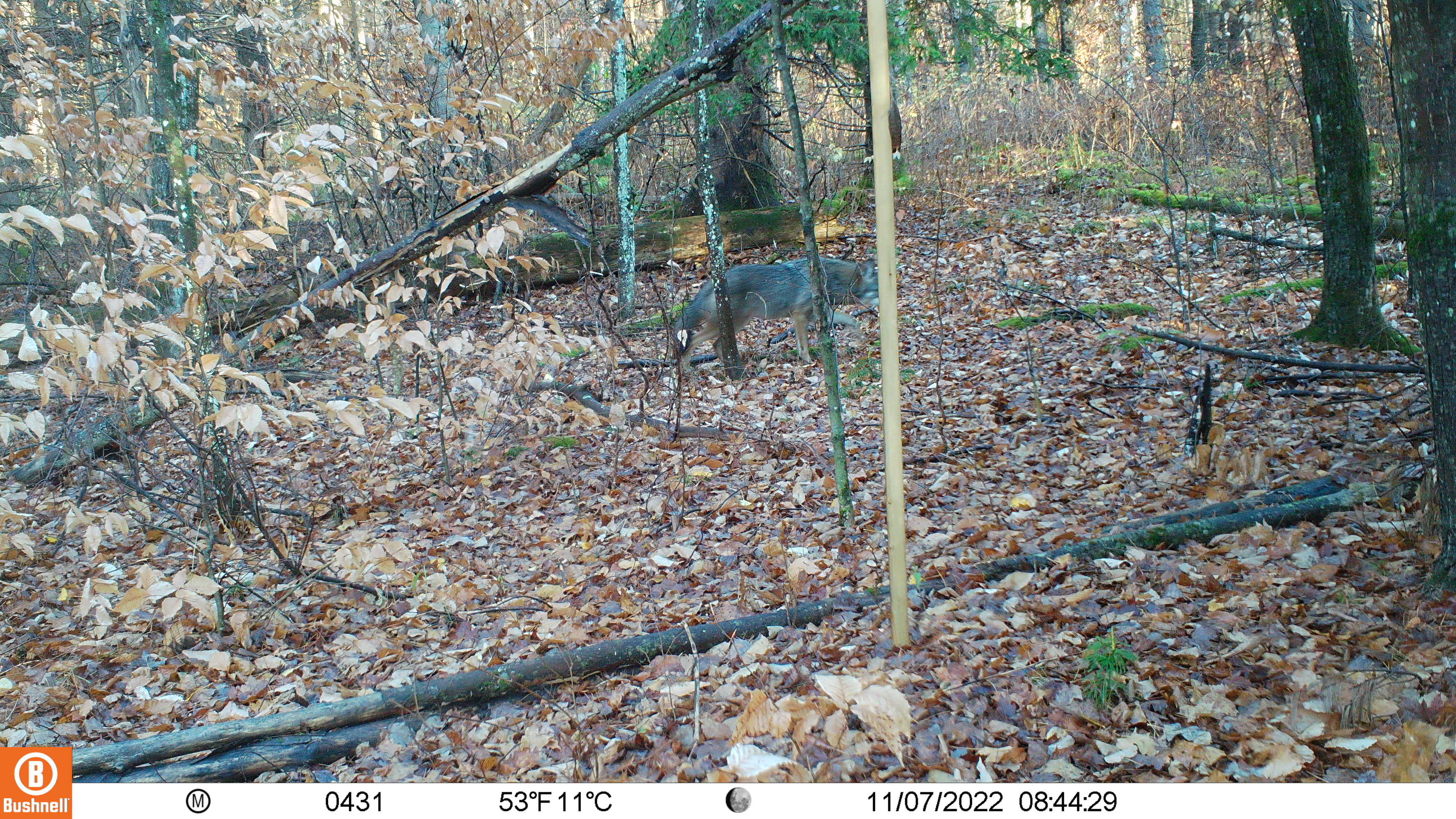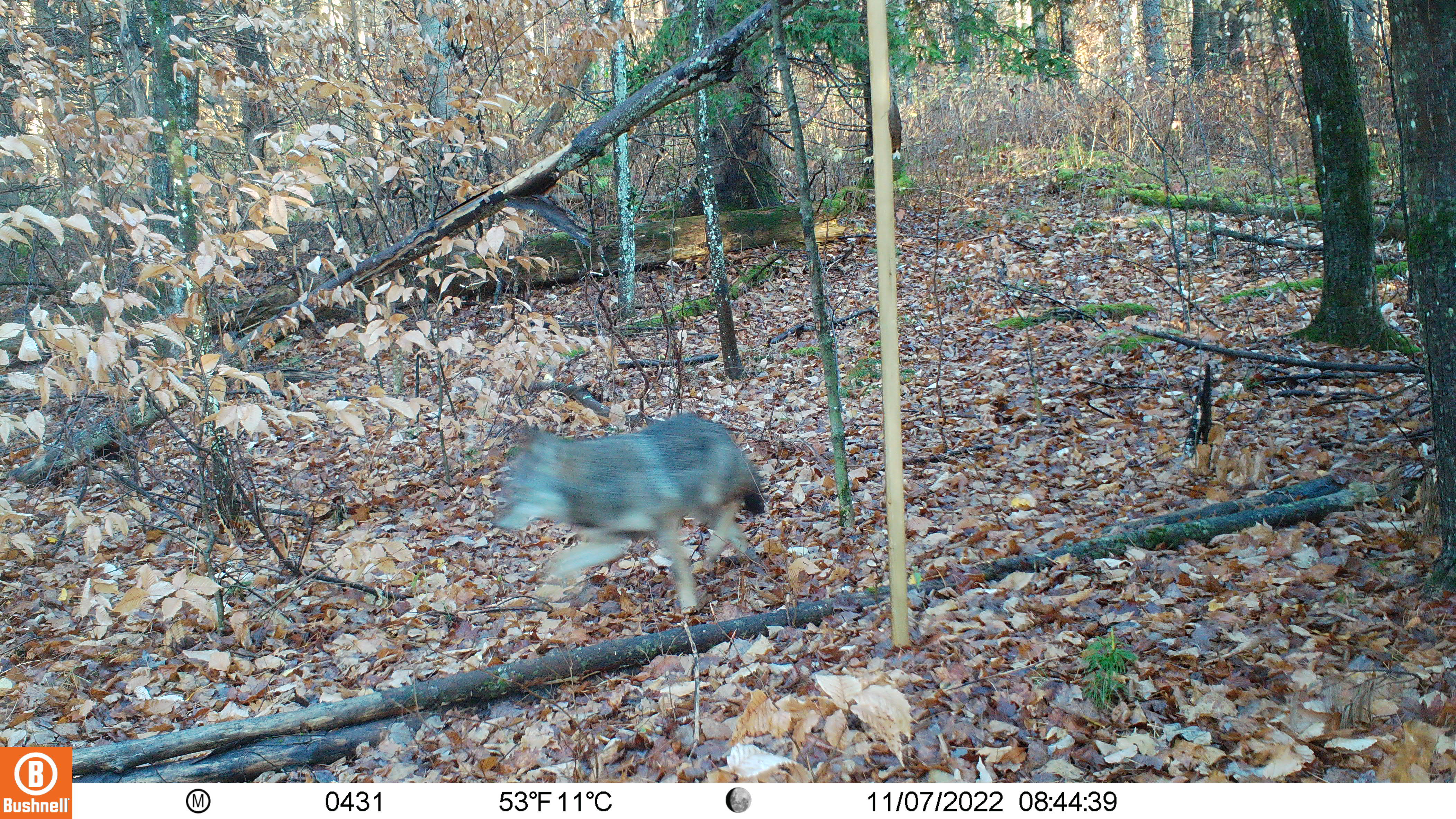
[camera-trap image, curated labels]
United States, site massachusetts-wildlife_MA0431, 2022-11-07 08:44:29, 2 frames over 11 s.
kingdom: Animalia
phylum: Chordata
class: Mammalia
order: Carnivora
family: Canidae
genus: Canis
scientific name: Canis latrans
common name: coyote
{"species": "coyote (Canis latrans)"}